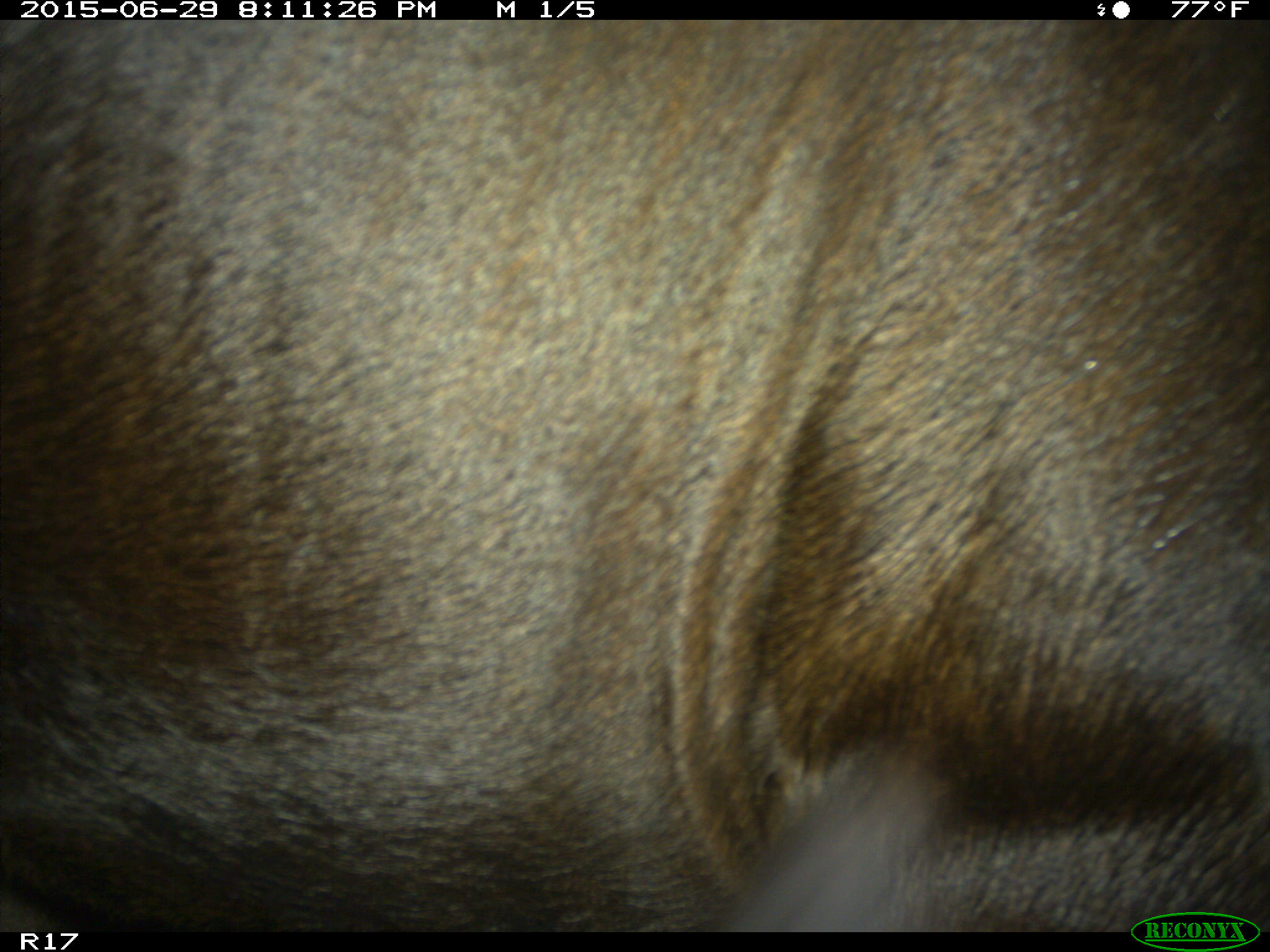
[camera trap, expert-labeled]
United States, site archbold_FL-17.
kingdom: Animalia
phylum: Chordata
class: Mammalia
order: Artiodactyla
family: Bovidae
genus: Bos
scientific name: Bos taurus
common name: domestic cow